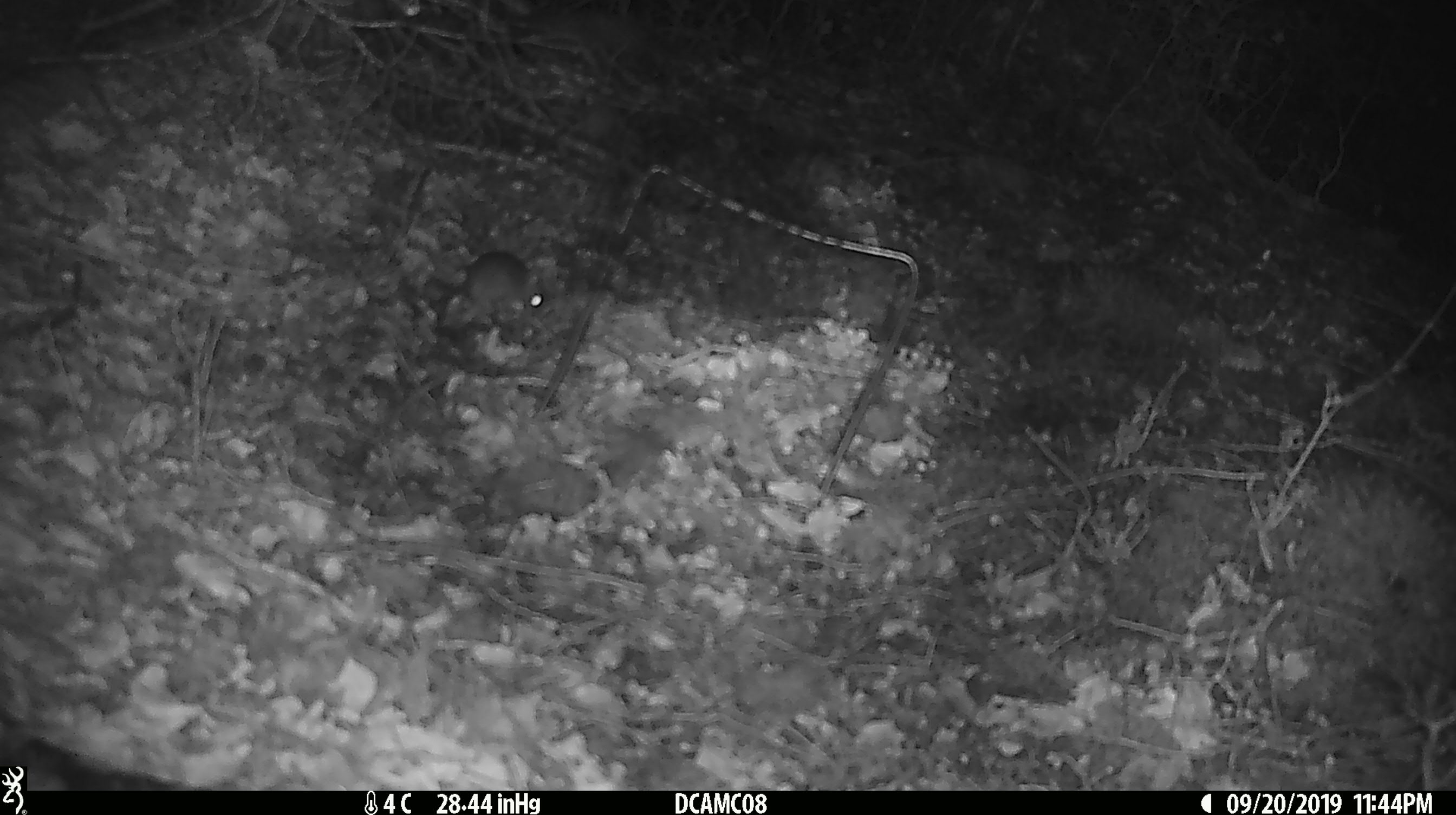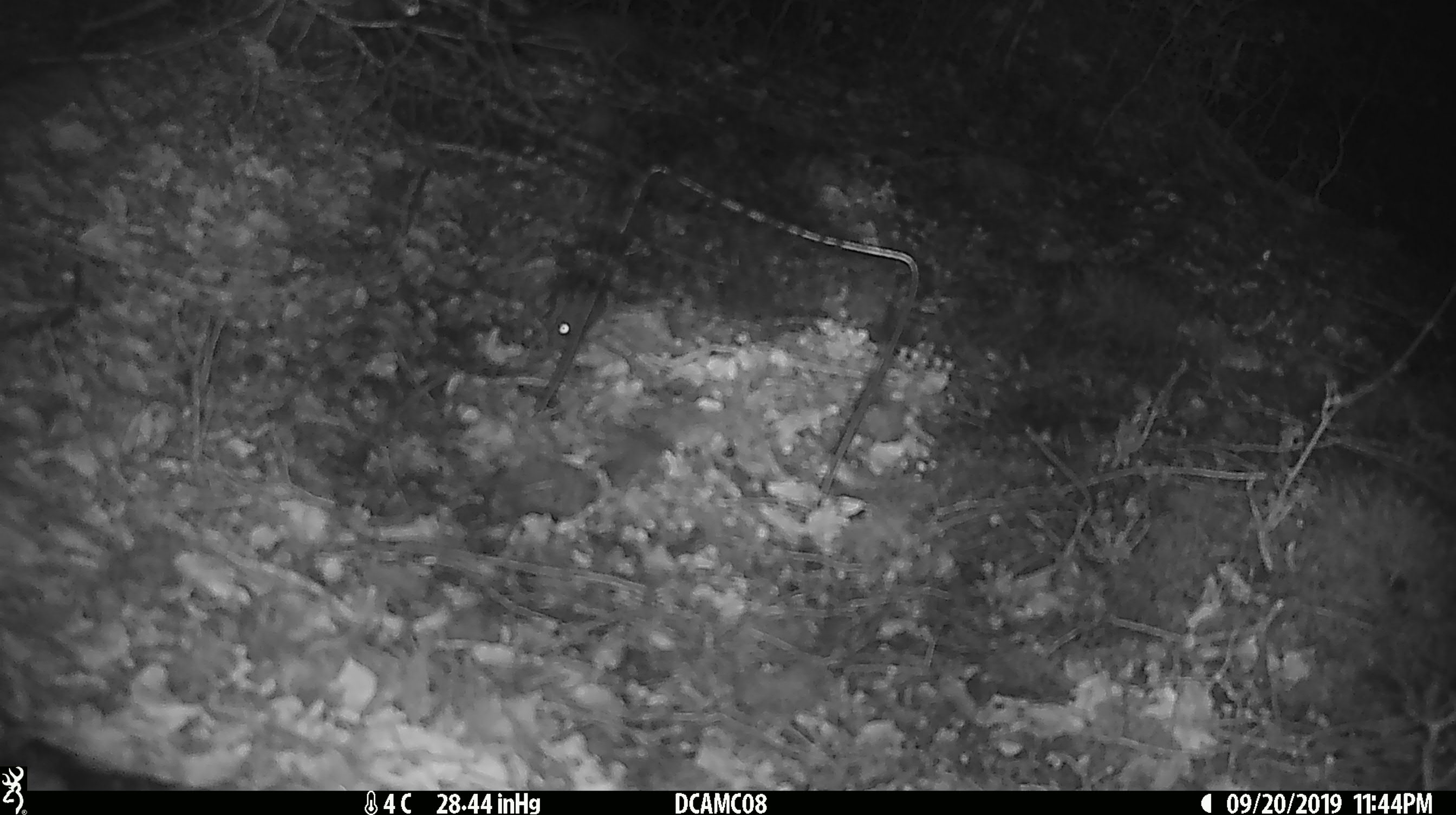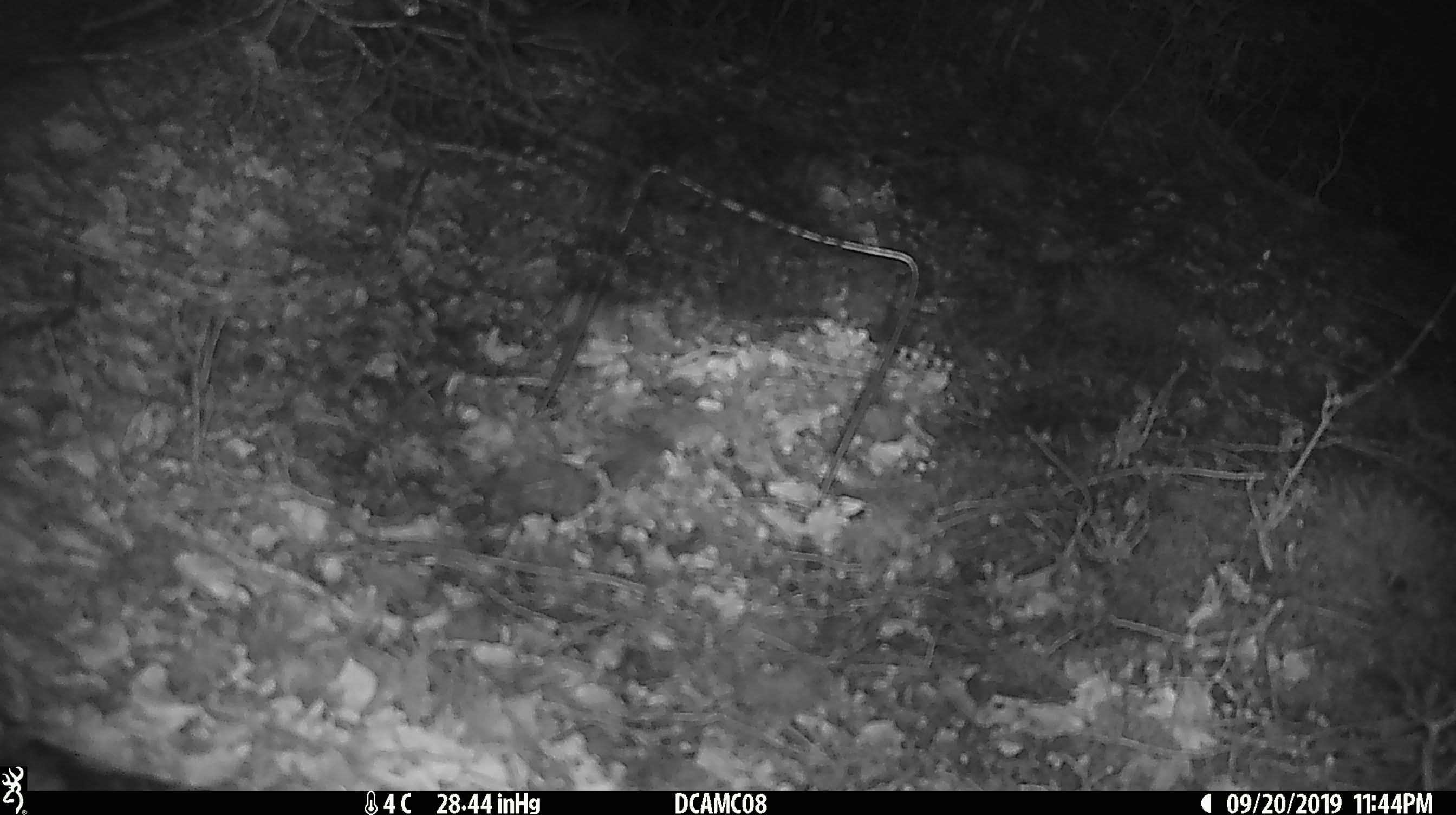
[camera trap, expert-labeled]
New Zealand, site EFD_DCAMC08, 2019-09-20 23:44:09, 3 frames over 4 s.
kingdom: Animalia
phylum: Chordata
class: Mammalia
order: Rodentia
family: Muridae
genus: Mus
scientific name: Mus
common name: mouse